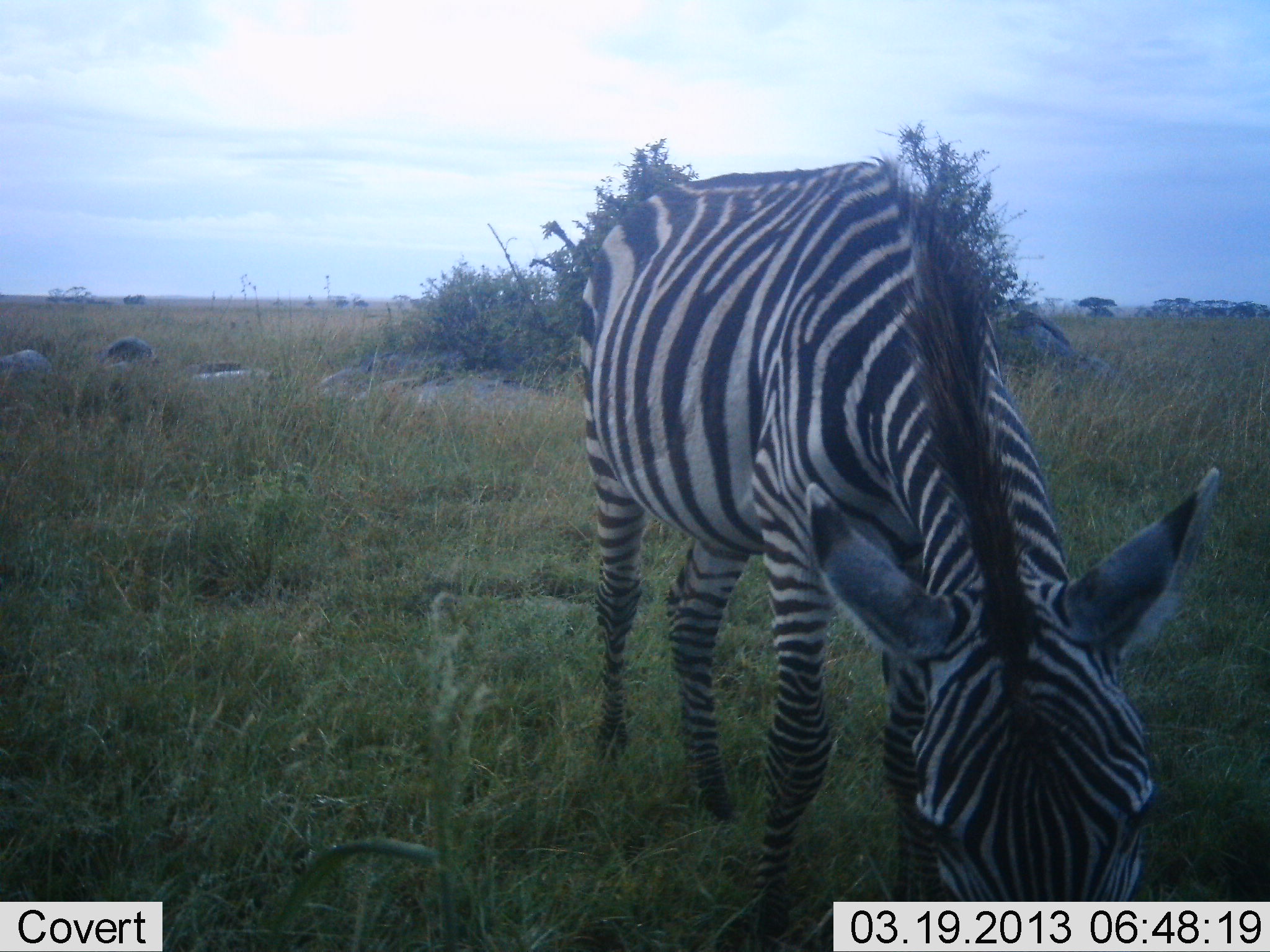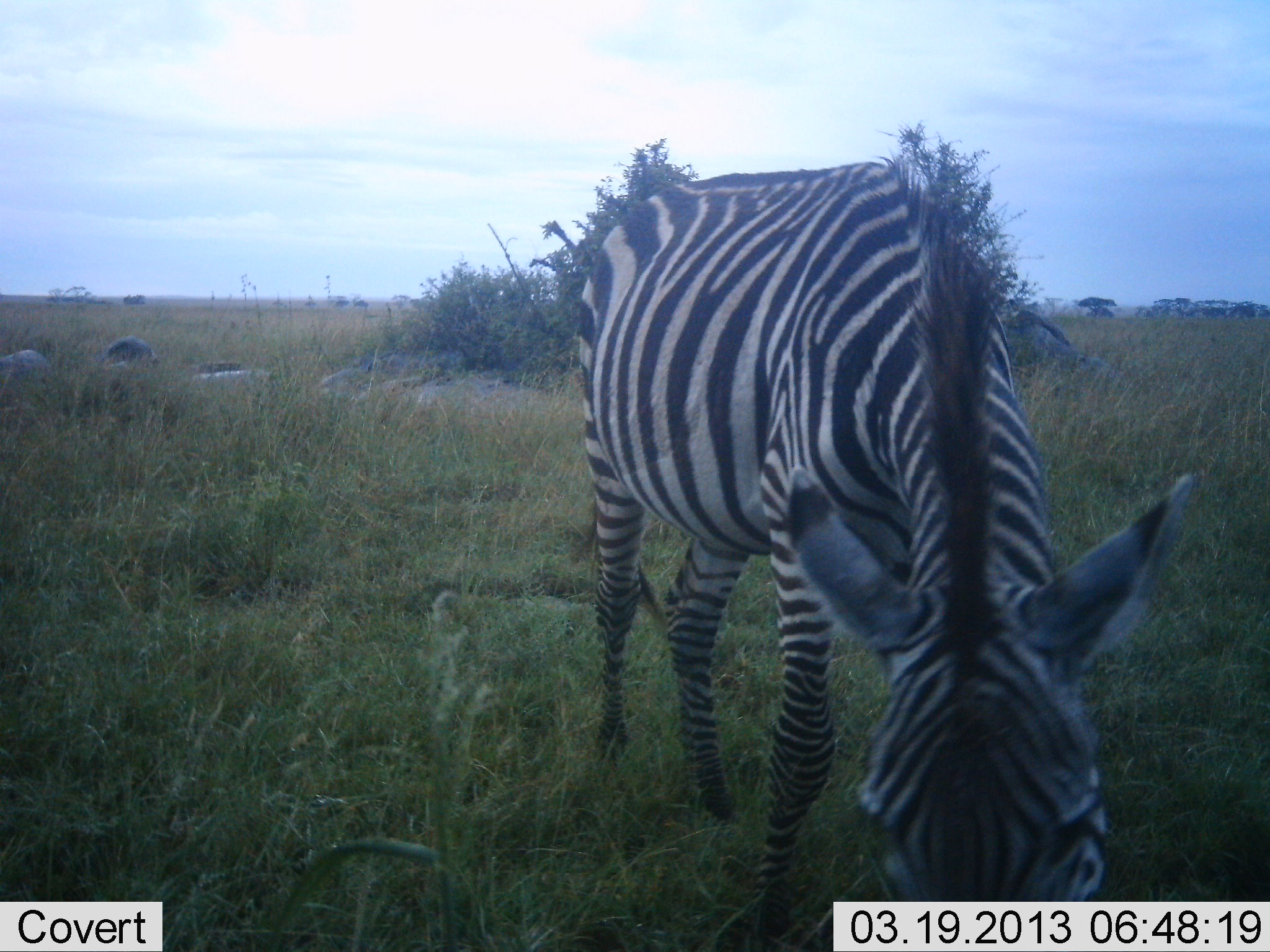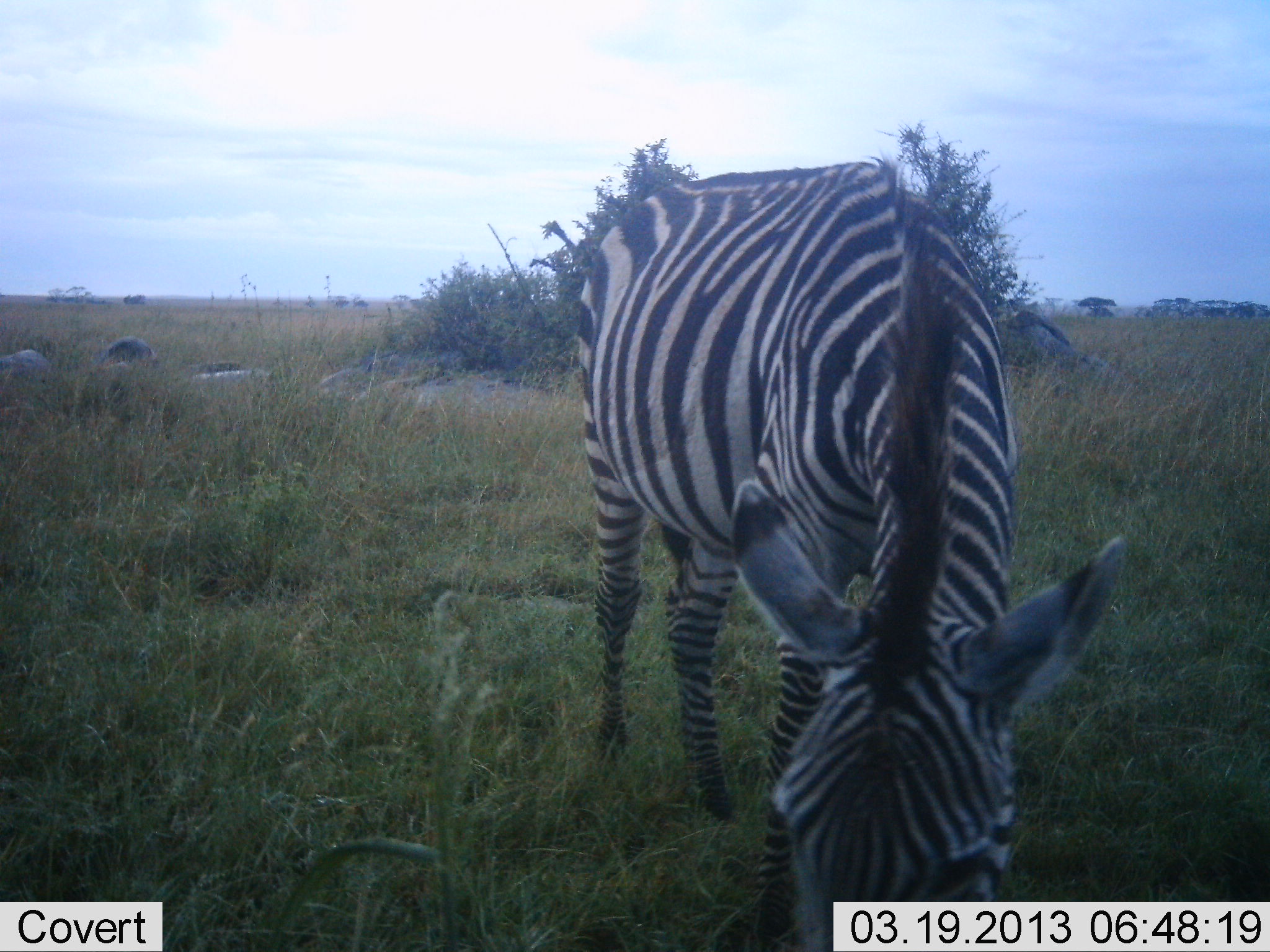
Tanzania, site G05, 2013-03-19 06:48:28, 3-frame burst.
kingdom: Animalia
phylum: Chordata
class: Mammalia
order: Perissodactyla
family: Equidae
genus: Equus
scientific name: Equus quagga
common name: plains zebra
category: zebra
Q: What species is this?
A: Zebra (plains zebra) (Equus quagga).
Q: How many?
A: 1.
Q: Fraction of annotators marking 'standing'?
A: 6%.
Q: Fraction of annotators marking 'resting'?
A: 0%.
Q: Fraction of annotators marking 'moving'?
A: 3%.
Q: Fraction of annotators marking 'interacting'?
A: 0%.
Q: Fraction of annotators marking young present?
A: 0%.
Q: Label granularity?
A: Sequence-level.